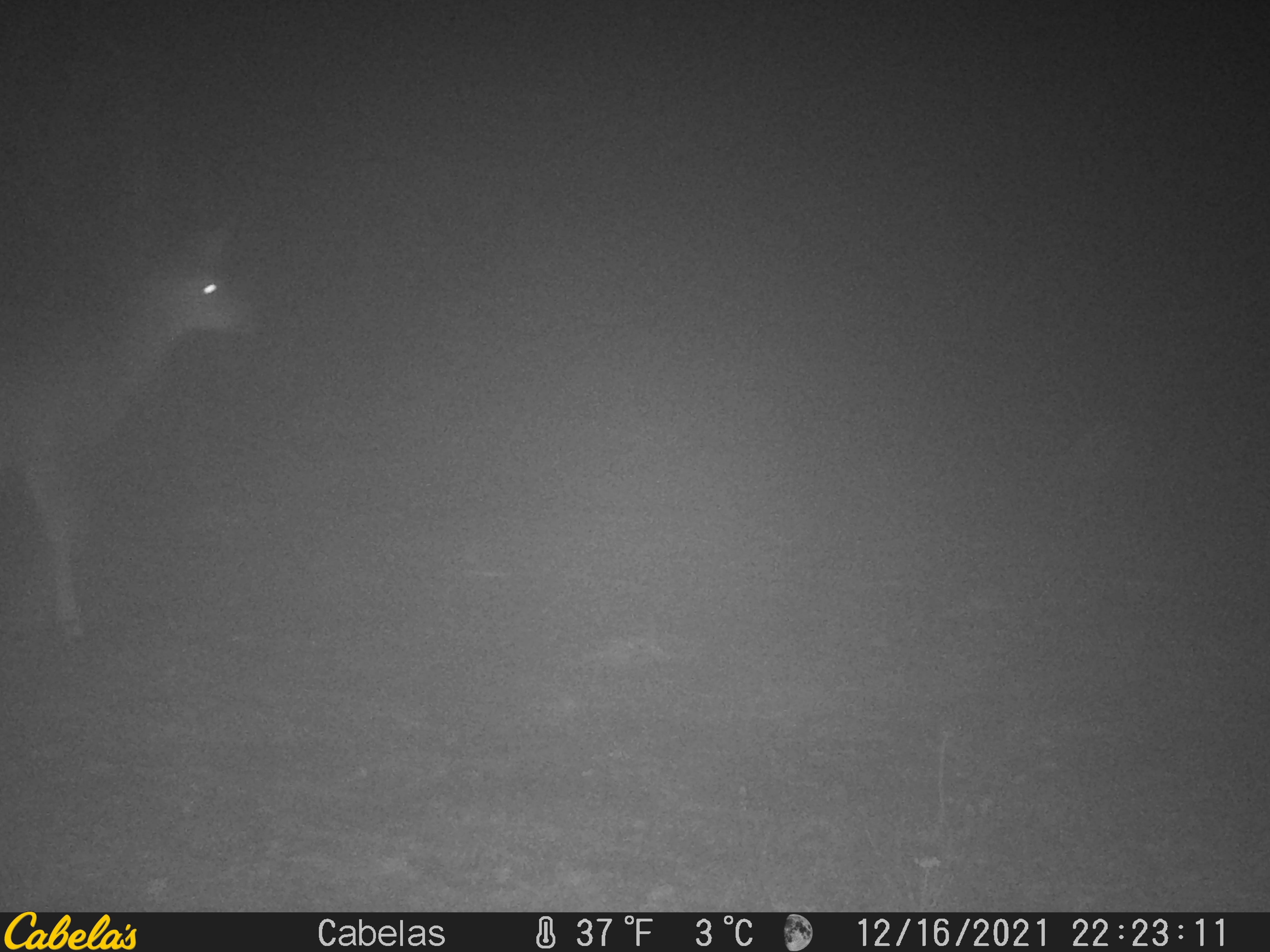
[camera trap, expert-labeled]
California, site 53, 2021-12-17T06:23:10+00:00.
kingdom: Animalia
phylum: Chordata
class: Mammalia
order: Artiodactyla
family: Cervidae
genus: Odocoileus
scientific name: Odocoileus hemionus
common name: mule deer